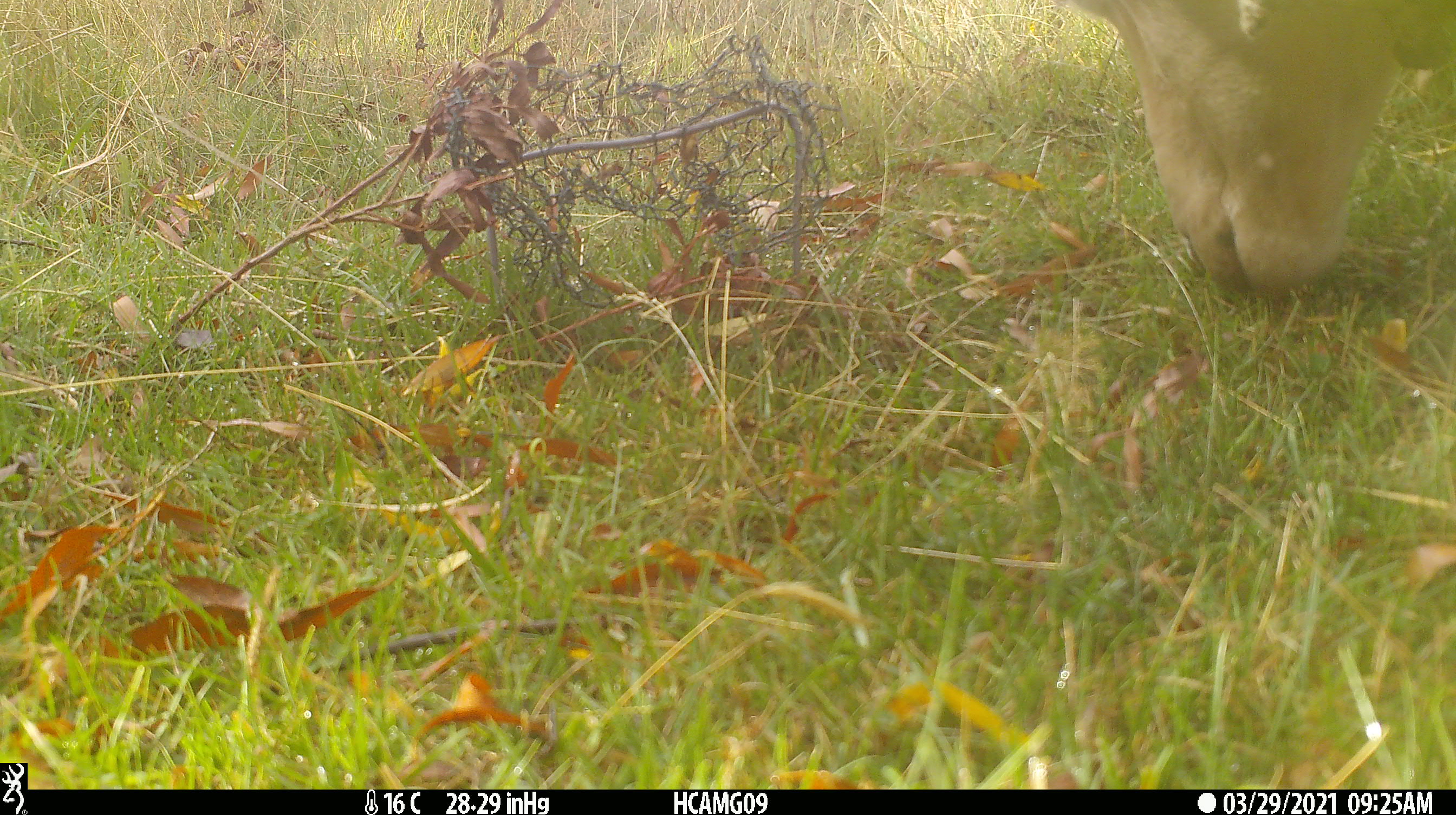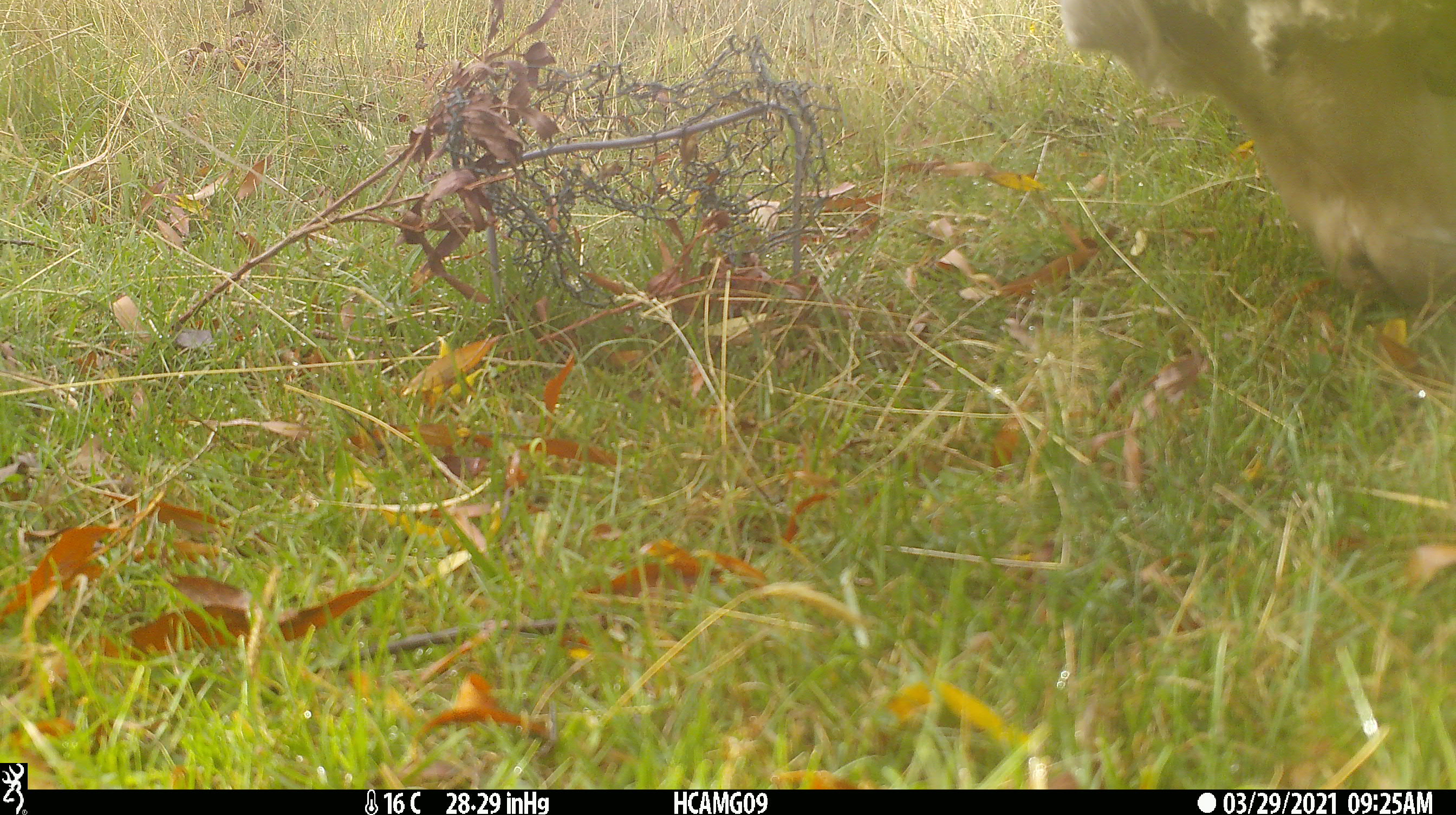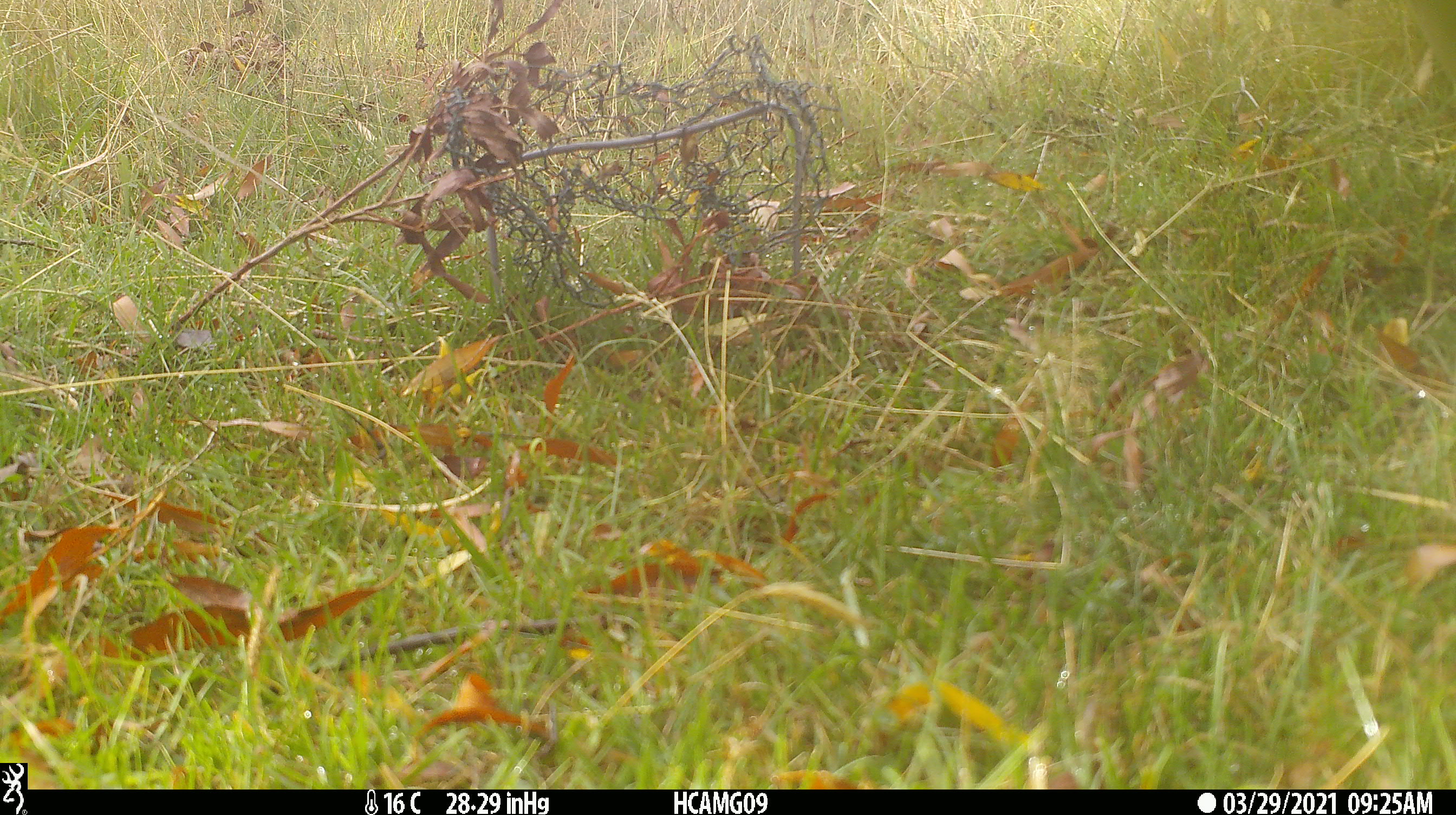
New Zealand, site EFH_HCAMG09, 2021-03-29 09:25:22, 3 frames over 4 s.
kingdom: Animalia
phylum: Chordata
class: Mammalia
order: Artiodactyla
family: Bovidae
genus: Ovis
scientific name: Ovis aries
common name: domestic sheep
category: sheep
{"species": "sheep (domestic sheep) (Ovis aries)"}